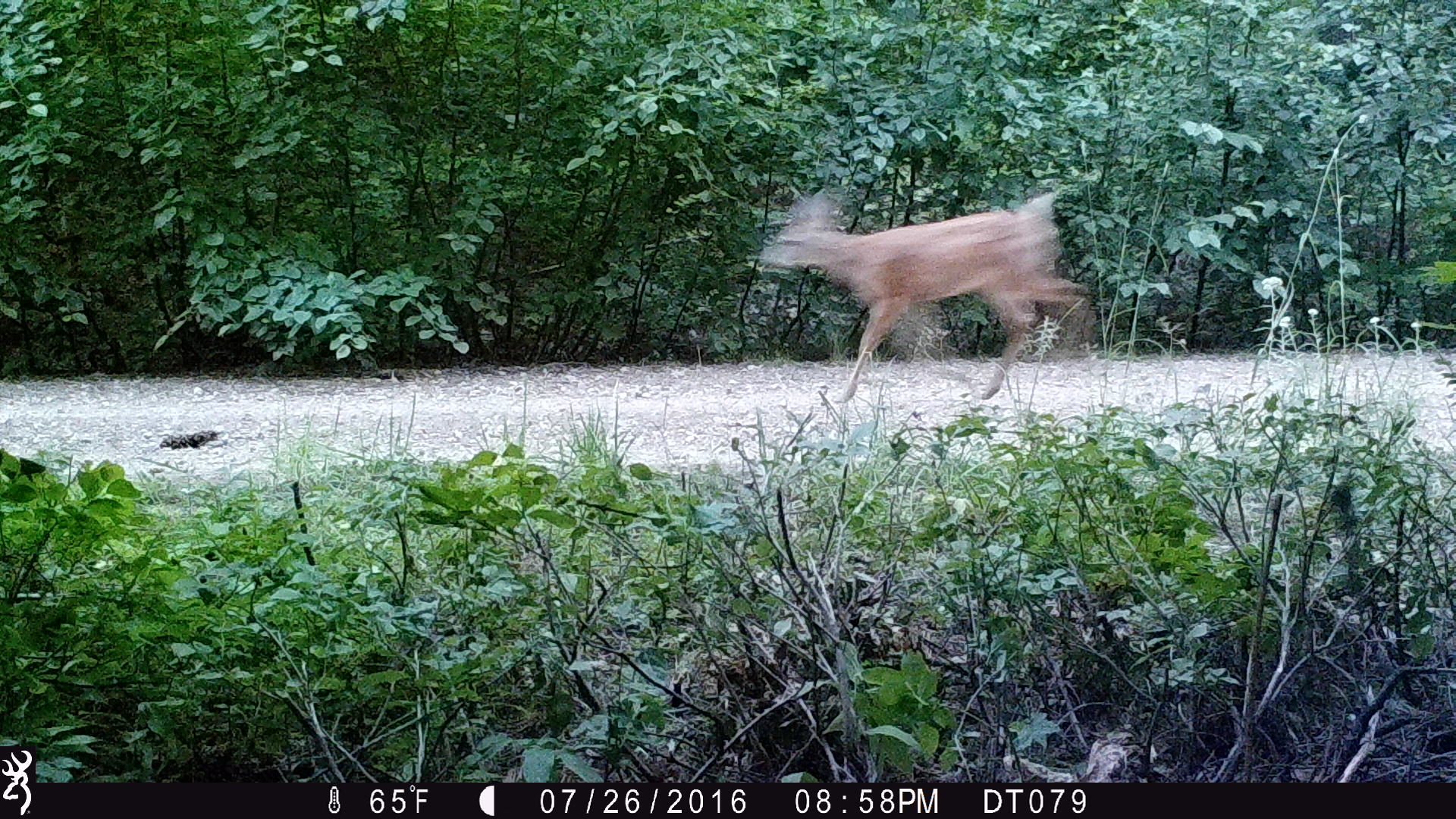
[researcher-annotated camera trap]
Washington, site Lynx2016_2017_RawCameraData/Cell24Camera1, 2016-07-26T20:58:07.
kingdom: Animalia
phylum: Chordata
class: Mammalia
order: Artiodactyla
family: Cervidae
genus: Odocoileus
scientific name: Odocoileus hemionus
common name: mule deer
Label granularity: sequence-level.